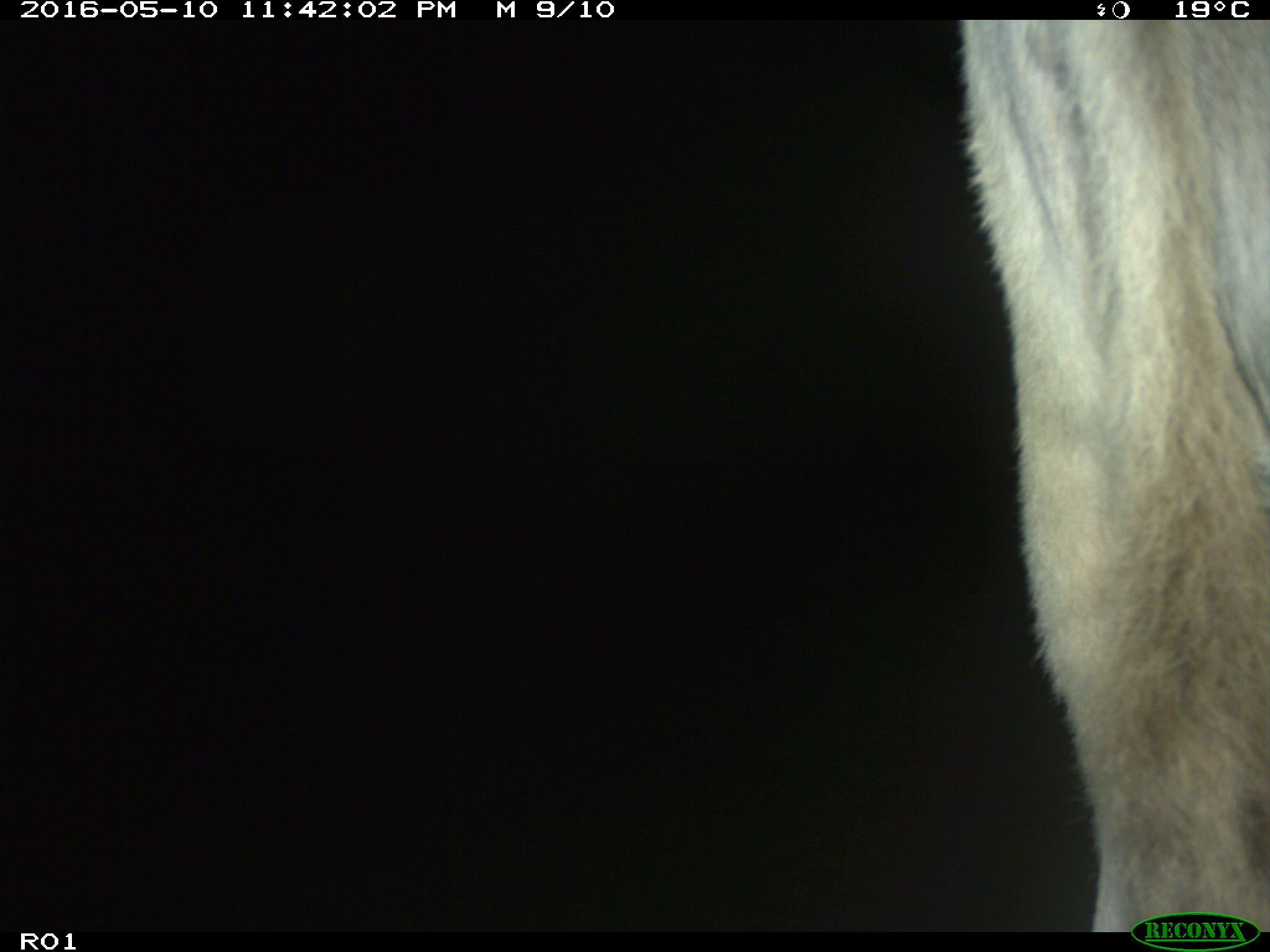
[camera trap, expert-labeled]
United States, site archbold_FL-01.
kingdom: Animalia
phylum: Chordata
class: Mammalia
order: Artiodactyla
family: Bovidae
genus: Bos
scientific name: Bos taurus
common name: domestic cow